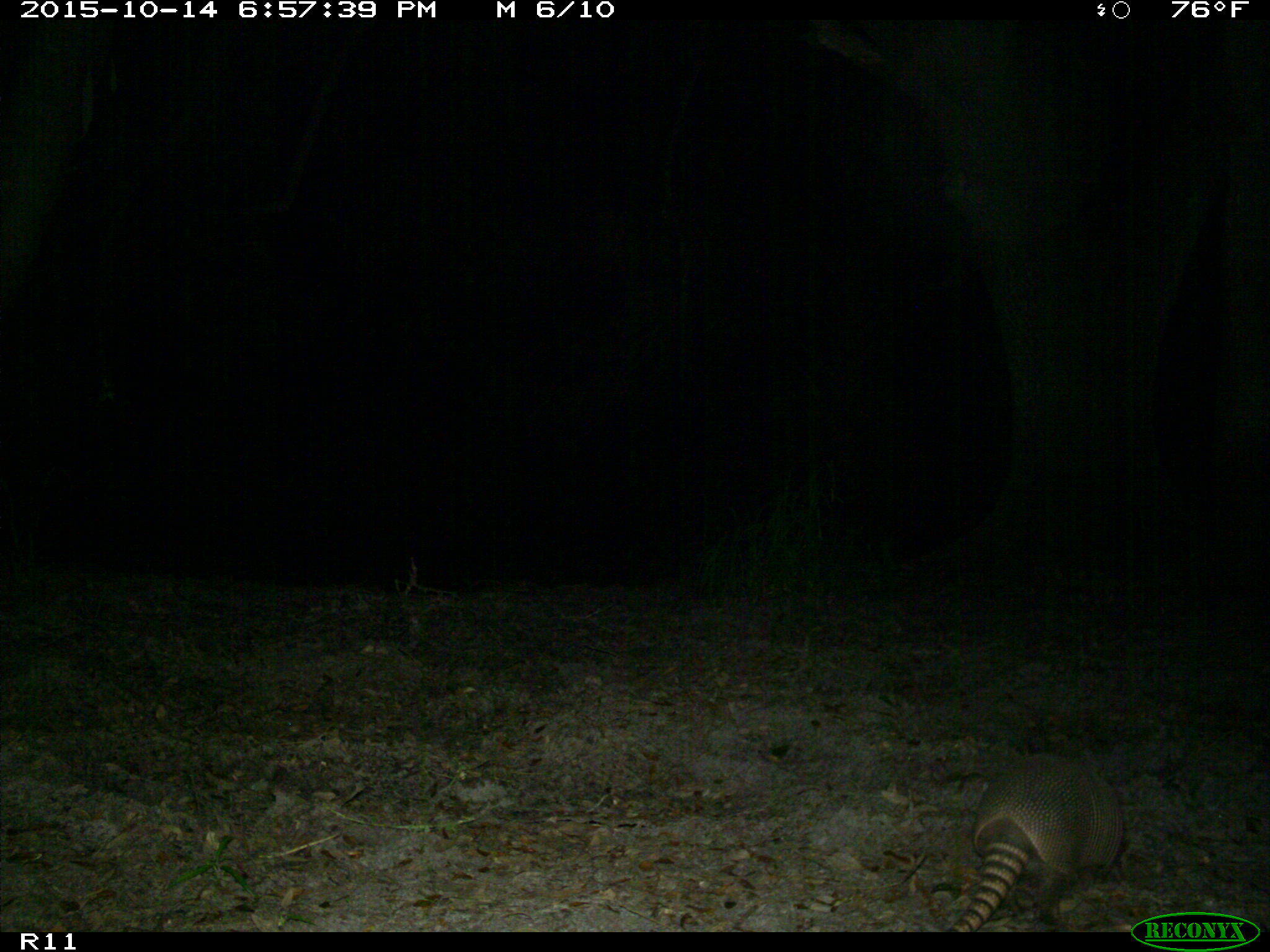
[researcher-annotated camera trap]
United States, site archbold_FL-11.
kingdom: Animalia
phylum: Chordata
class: Mammalia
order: Cingulata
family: Dasypodidae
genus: Dasypus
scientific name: Dasypus novemcinctus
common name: nine-banded armadillo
Dasypus novemcinctus (nine-banded armadillo).